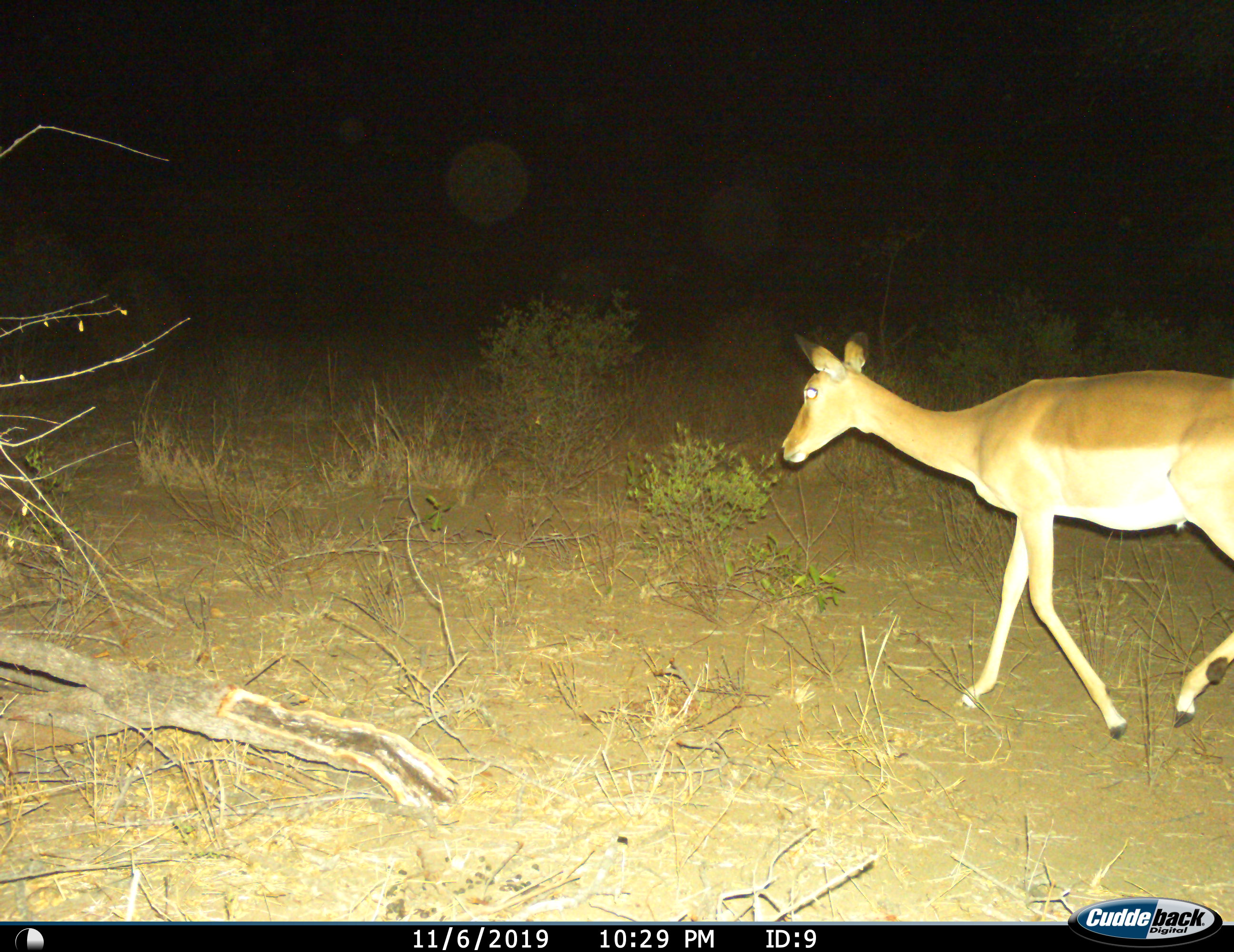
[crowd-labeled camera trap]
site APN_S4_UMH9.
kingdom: Animalia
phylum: Chordata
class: Mammalia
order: Artiodactyla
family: Bovidae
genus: Aepyceros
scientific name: Aepyceros melampus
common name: impala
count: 1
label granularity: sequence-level